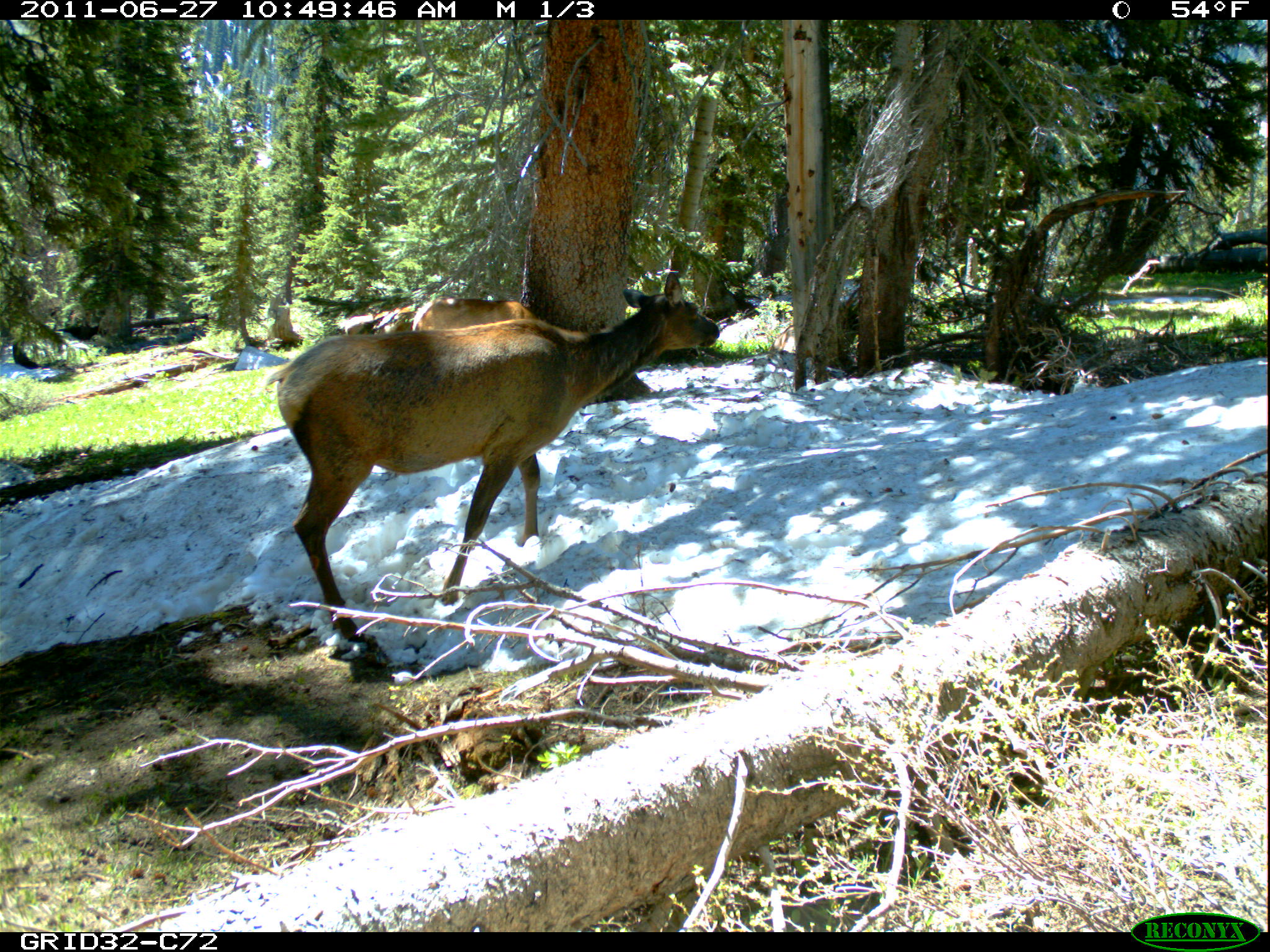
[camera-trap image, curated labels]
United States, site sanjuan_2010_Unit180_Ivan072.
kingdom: Animalia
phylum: Chordata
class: Mammalia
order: Artiodactyla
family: Cervidae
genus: Cervus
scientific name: Cervus elaphus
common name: red deer